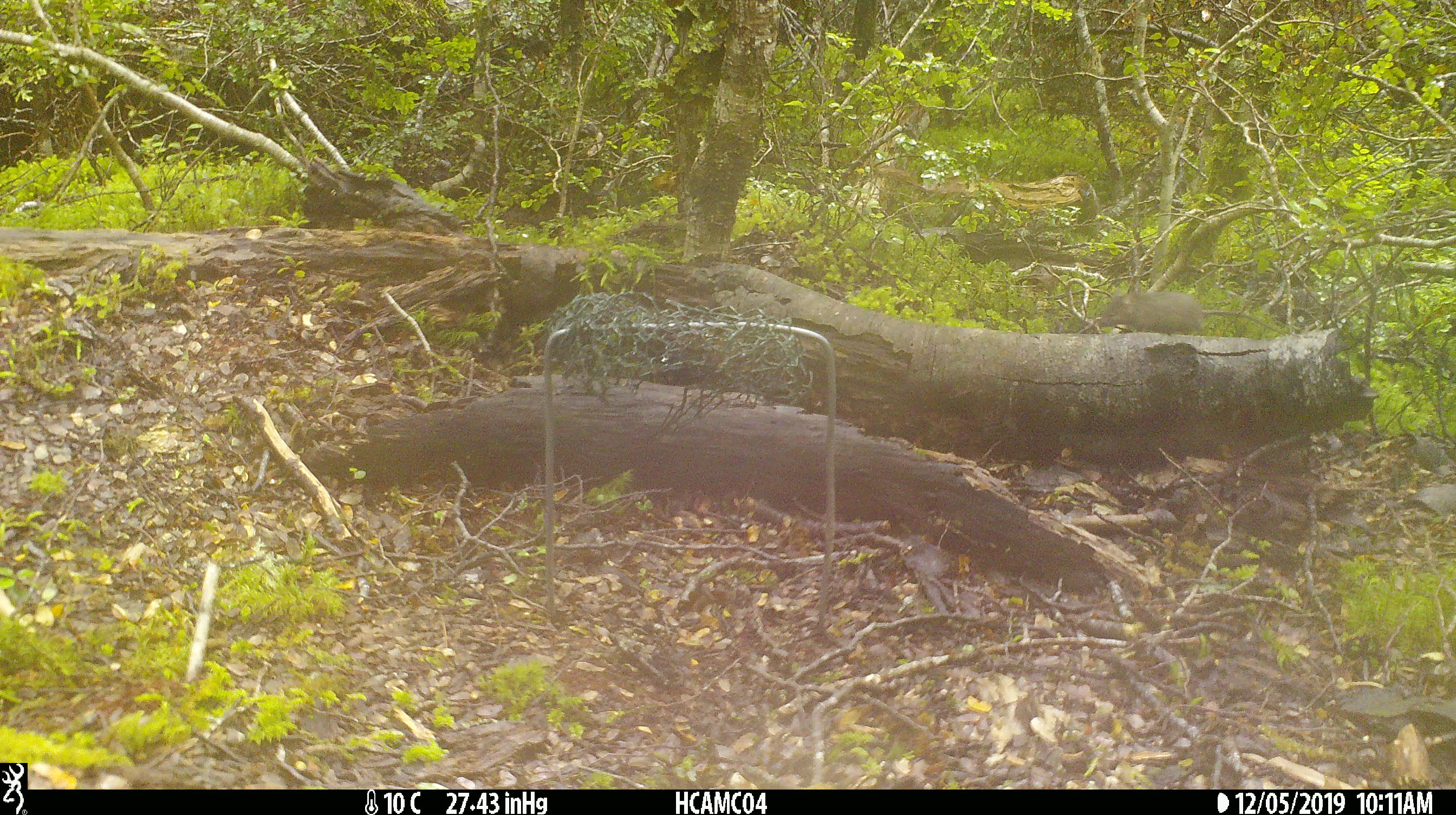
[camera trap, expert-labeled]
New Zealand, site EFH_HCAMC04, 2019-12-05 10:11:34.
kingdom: Animalia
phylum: Chordata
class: Mammalia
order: Rodentia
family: Muridae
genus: Mus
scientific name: Mus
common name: mouse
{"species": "mouse (Mus)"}